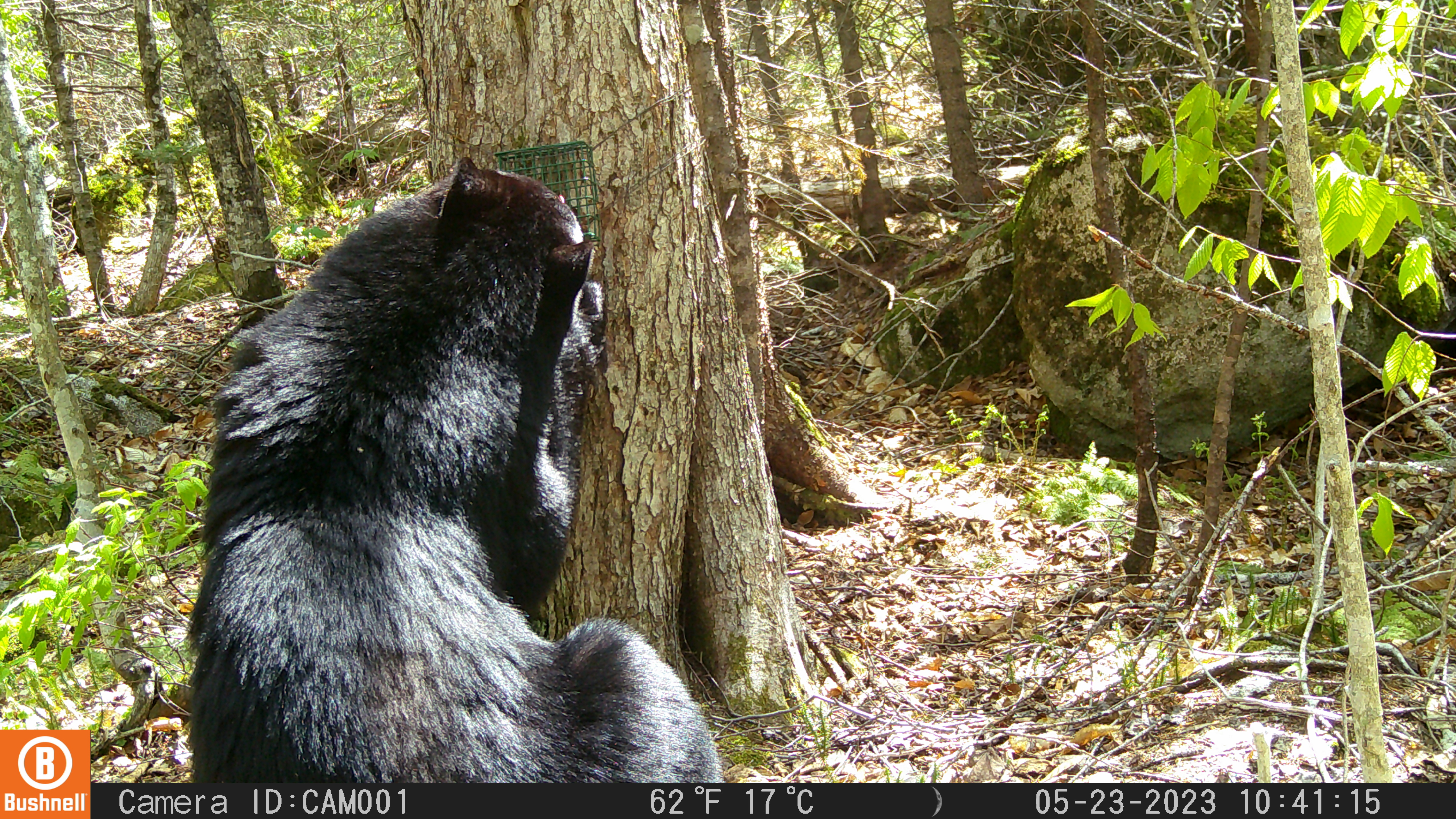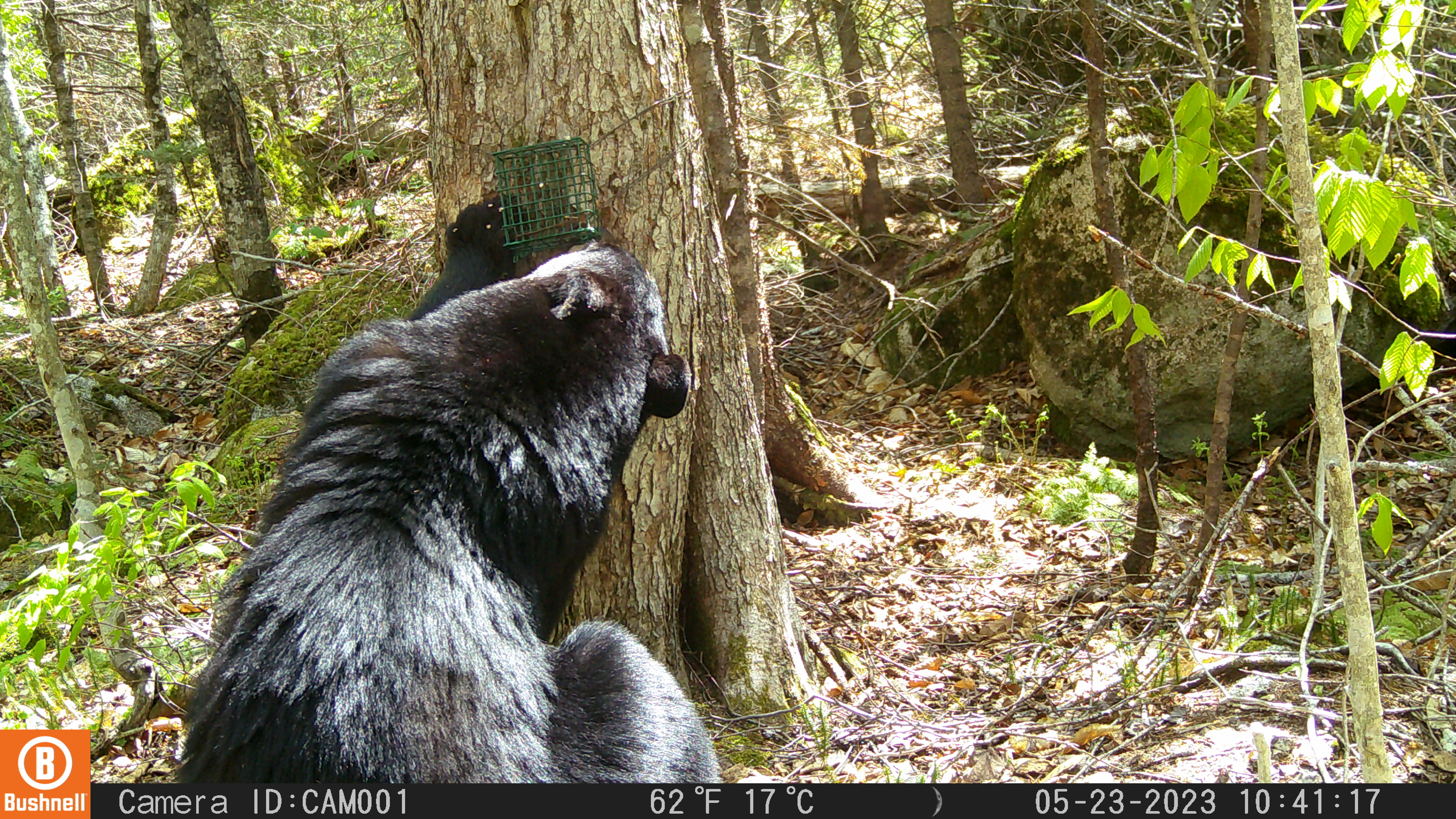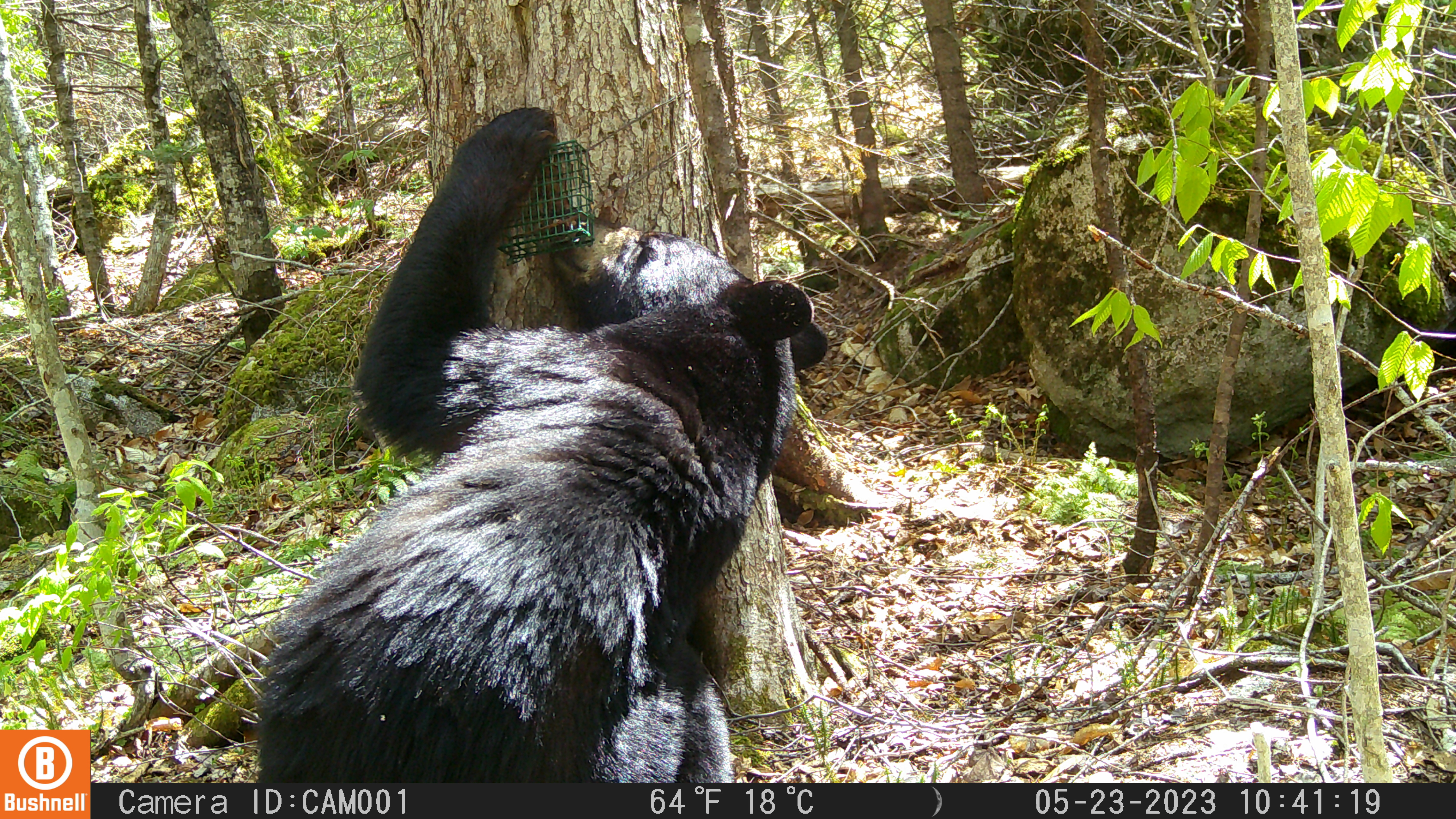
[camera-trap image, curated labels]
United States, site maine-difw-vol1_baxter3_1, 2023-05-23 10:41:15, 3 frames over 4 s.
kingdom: Animalia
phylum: Chordata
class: Mammalia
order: Carnivora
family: Ursidae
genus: Ursus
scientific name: Ursus americanus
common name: black bear